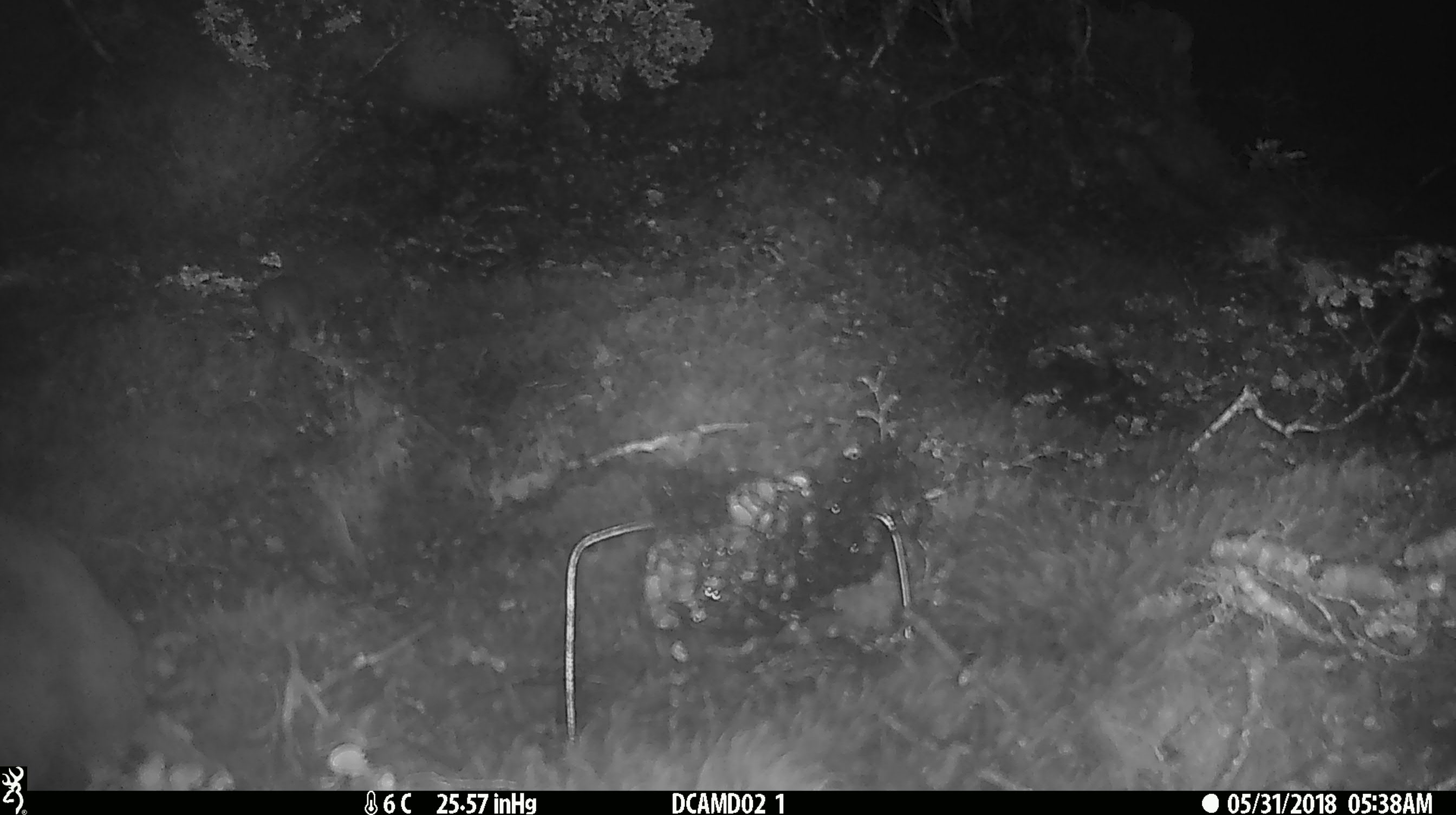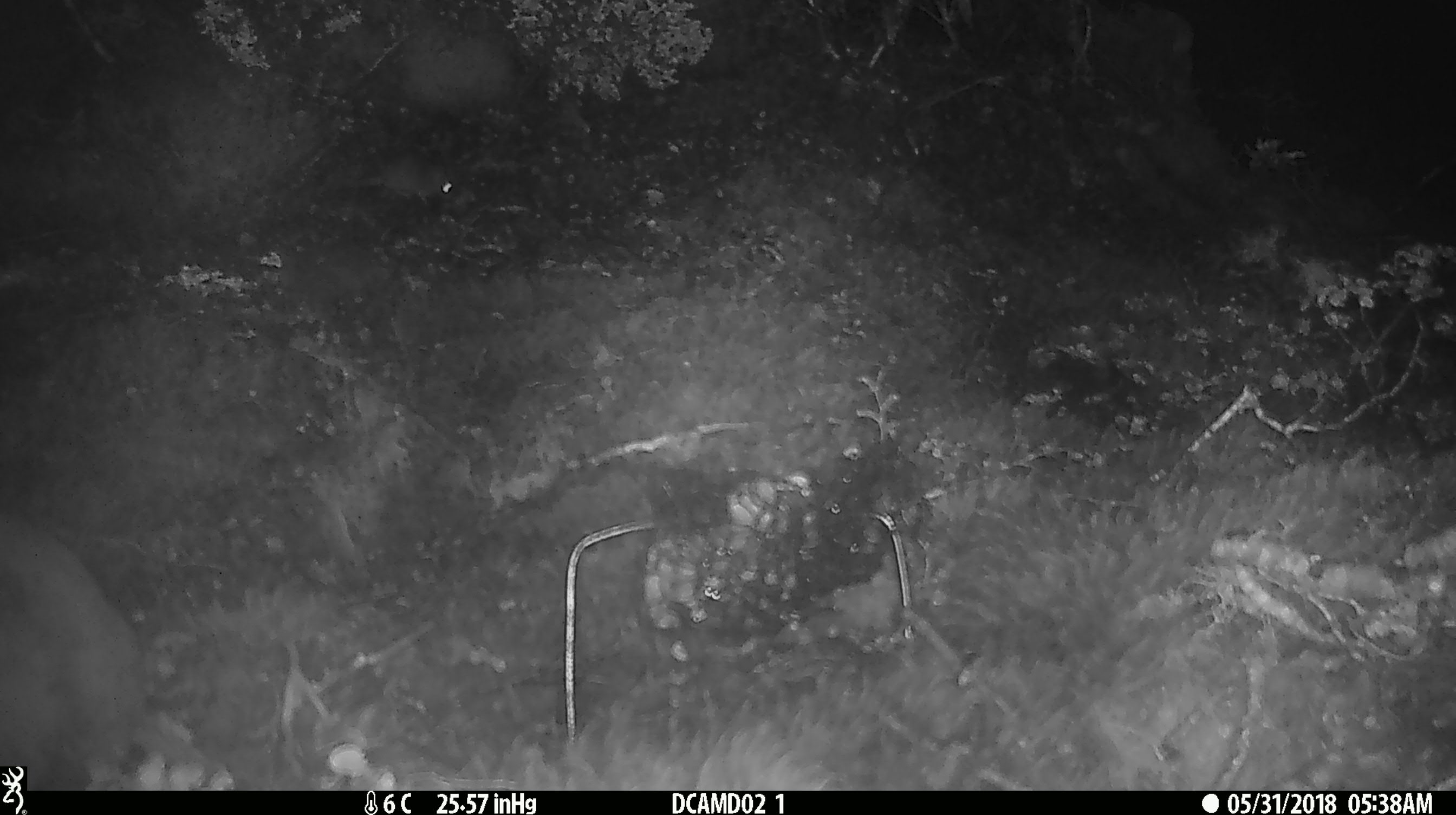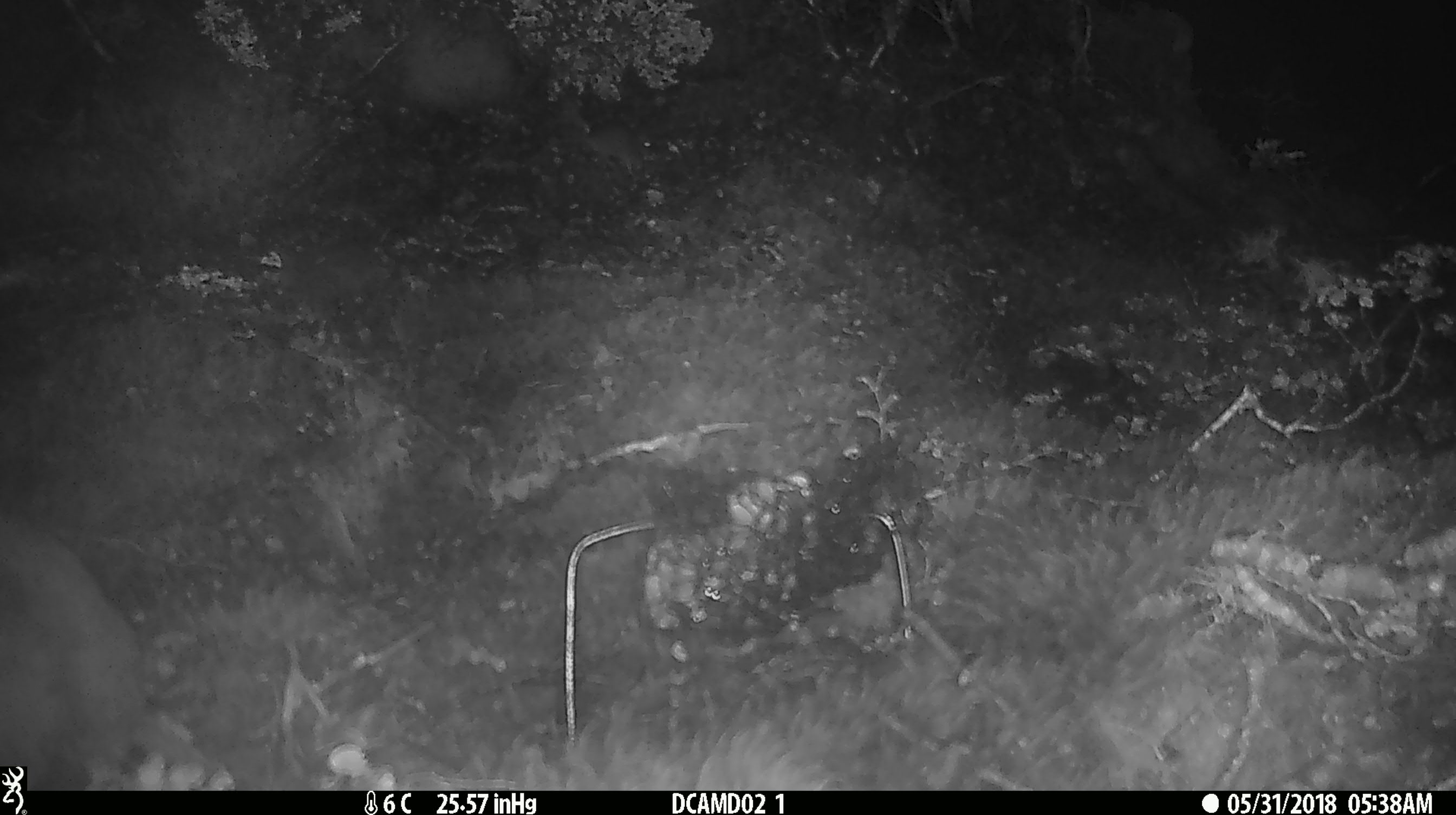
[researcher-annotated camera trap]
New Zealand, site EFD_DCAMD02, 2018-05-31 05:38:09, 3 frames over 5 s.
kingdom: Animalia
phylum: Chordata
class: Mammalia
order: Rodentia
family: Muridae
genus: Mus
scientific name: Mus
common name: mouse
Mouse (Mus).